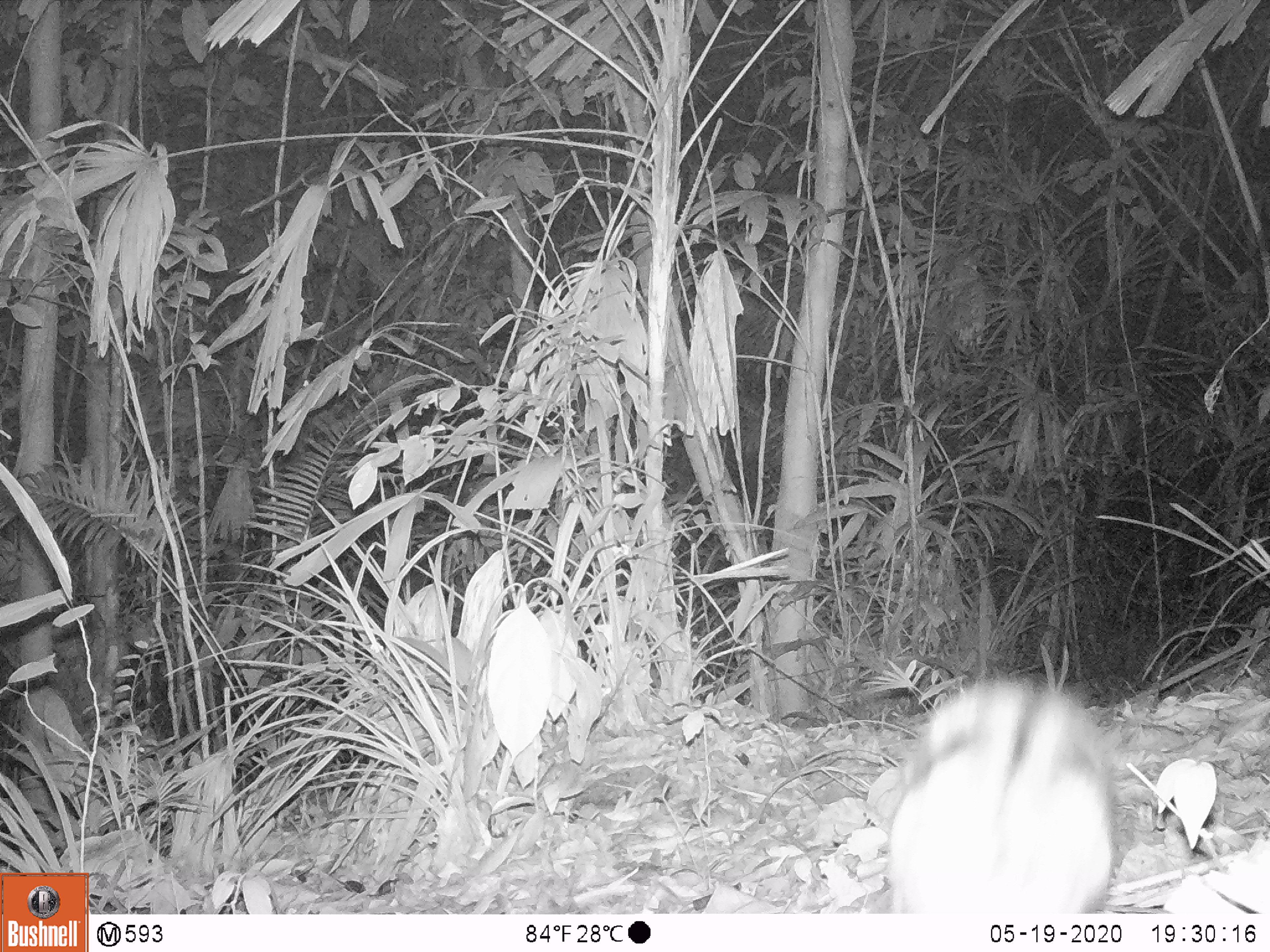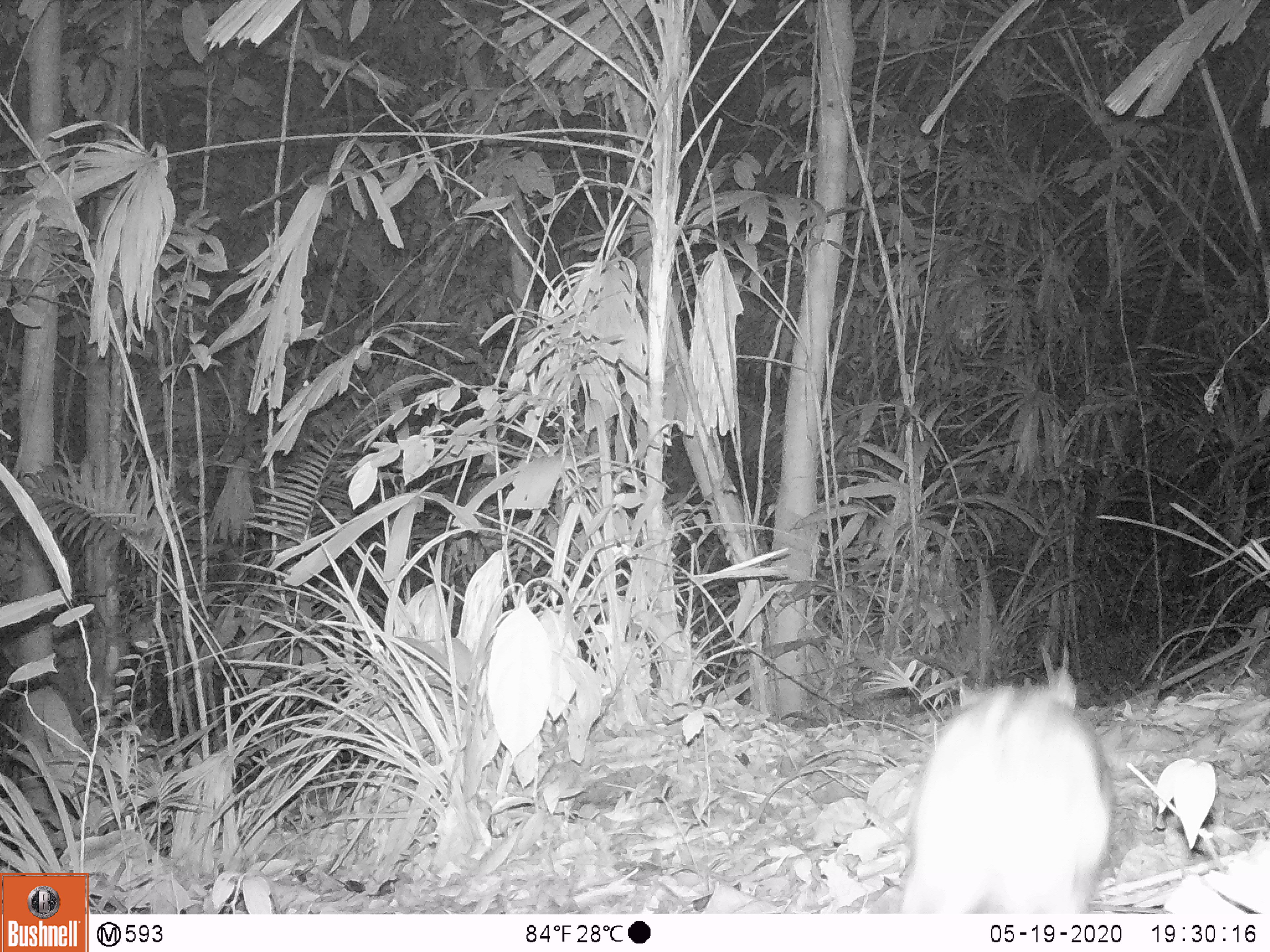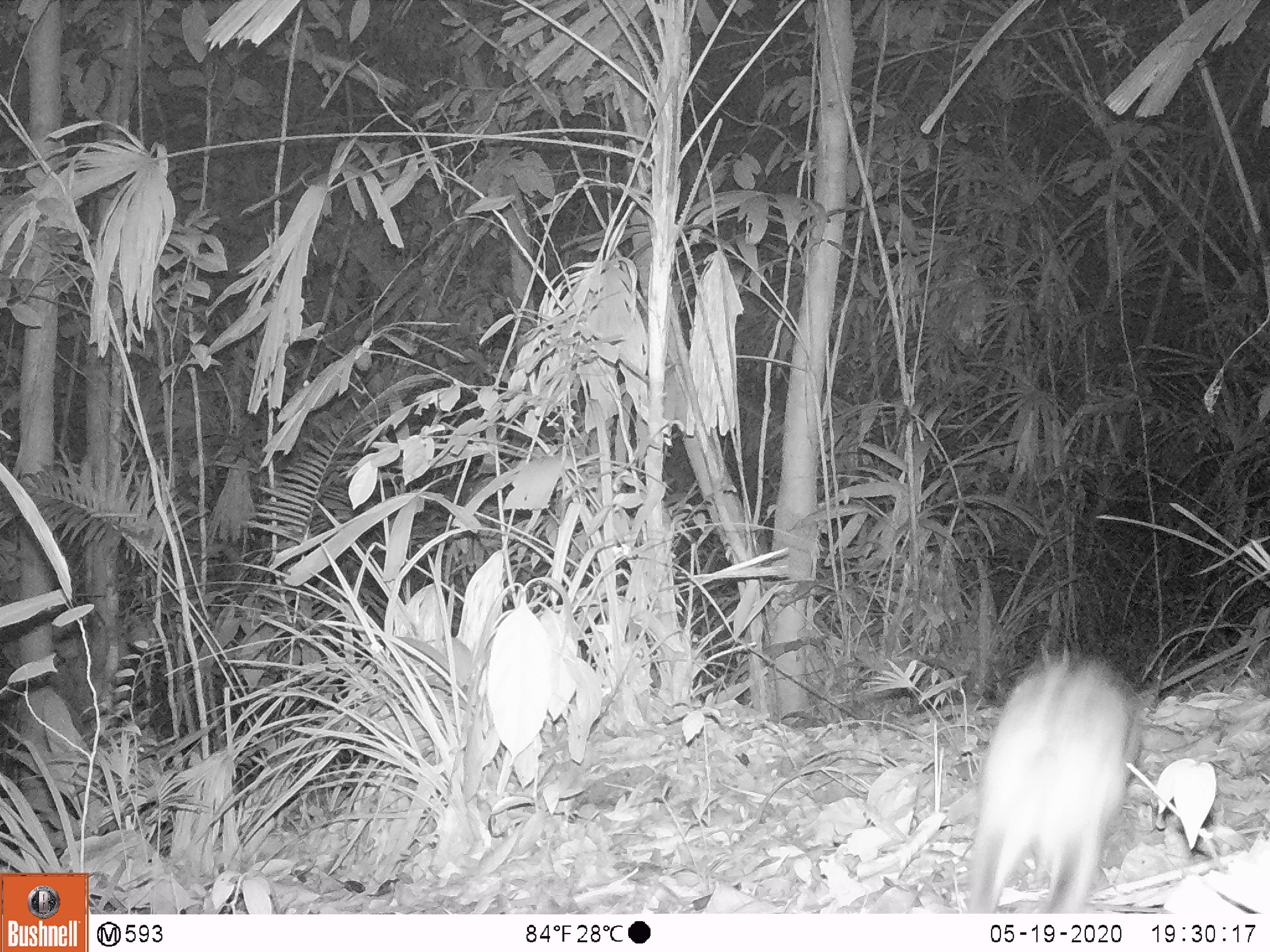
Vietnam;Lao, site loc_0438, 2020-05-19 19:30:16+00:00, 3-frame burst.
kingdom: Animalia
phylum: Chordata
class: Mammalia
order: Lagomorpha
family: Leporidae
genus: Nesolagus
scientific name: Nesolagus timminsi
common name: annamite striped rabbit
Annamite striped rabbit (Nesolagus timminsi). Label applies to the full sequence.